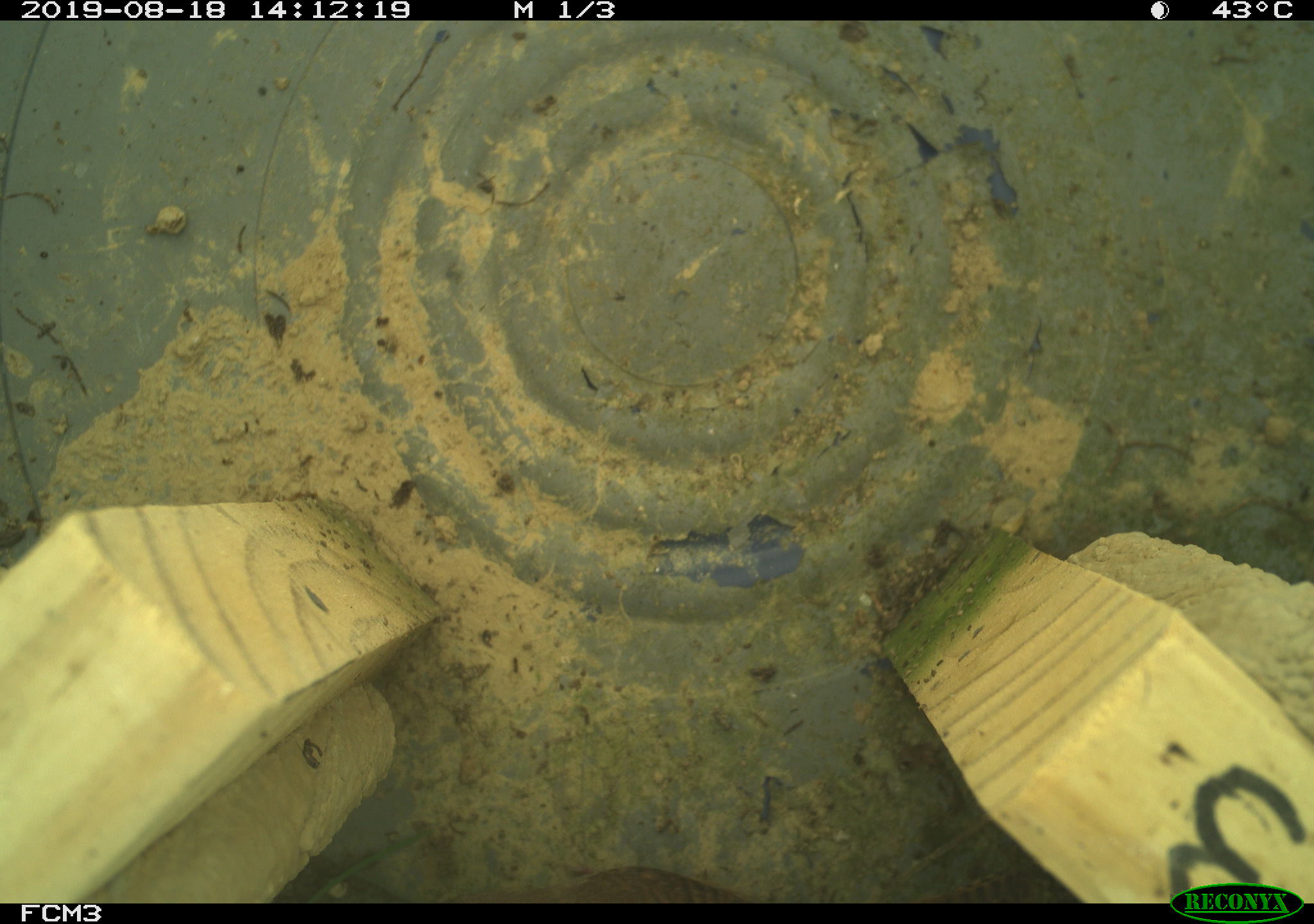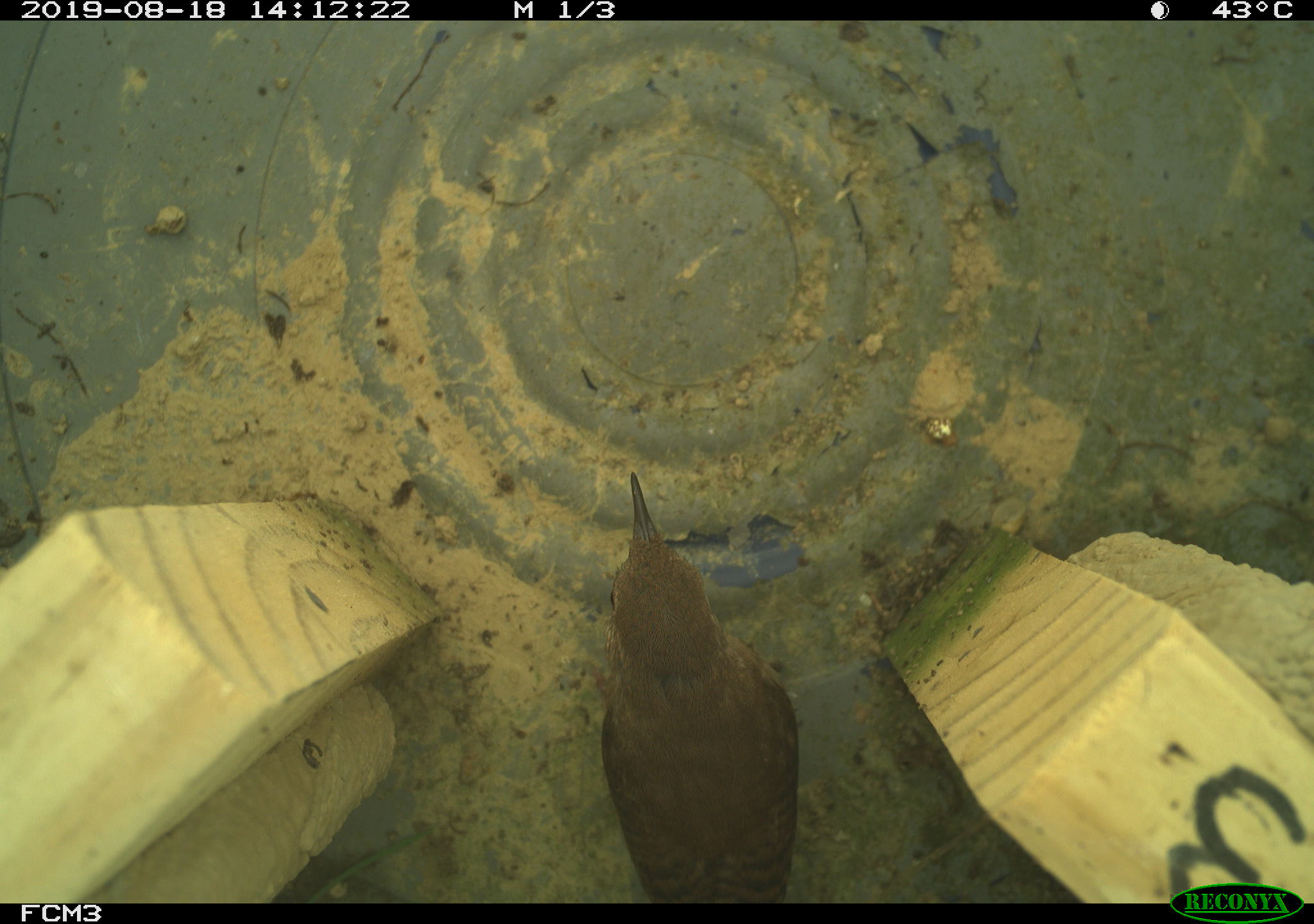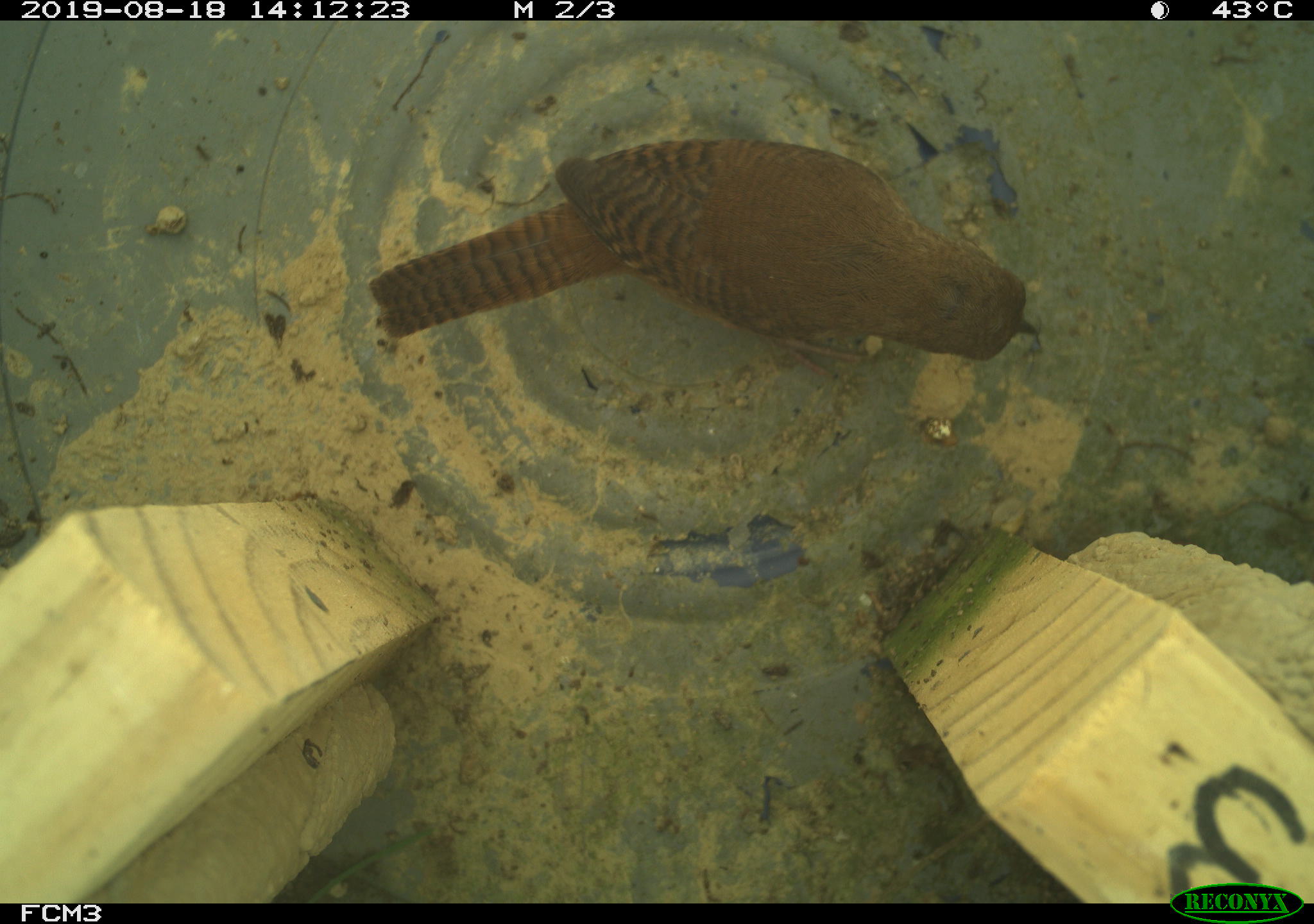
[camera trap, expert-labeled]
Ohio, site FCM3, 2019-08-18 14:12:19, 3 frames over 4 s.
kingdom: Animalia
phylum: Chordata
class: Aves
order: Passeriformes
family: Troglodytidae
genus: Troglodytes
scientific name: Troglodytes aedon aedon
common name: northern house wren